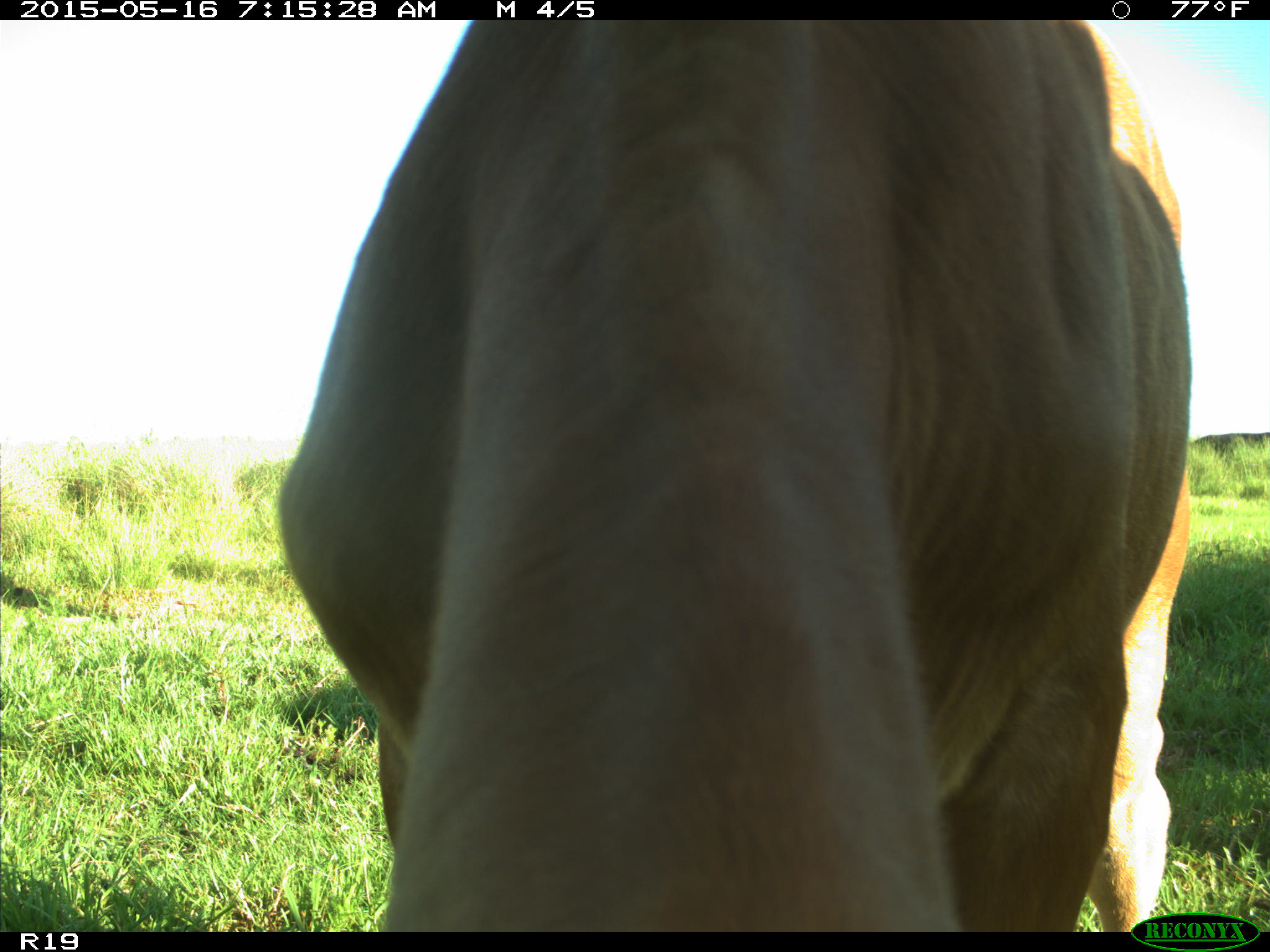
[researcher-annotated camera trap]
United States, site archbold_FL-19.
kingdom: Animalia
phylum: Chordata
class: Mammalia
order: Artiodactyla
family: Bovidae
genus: Bos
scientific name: Bos taurus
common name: domestic cow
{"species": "Bos taurus (domestic cow)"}